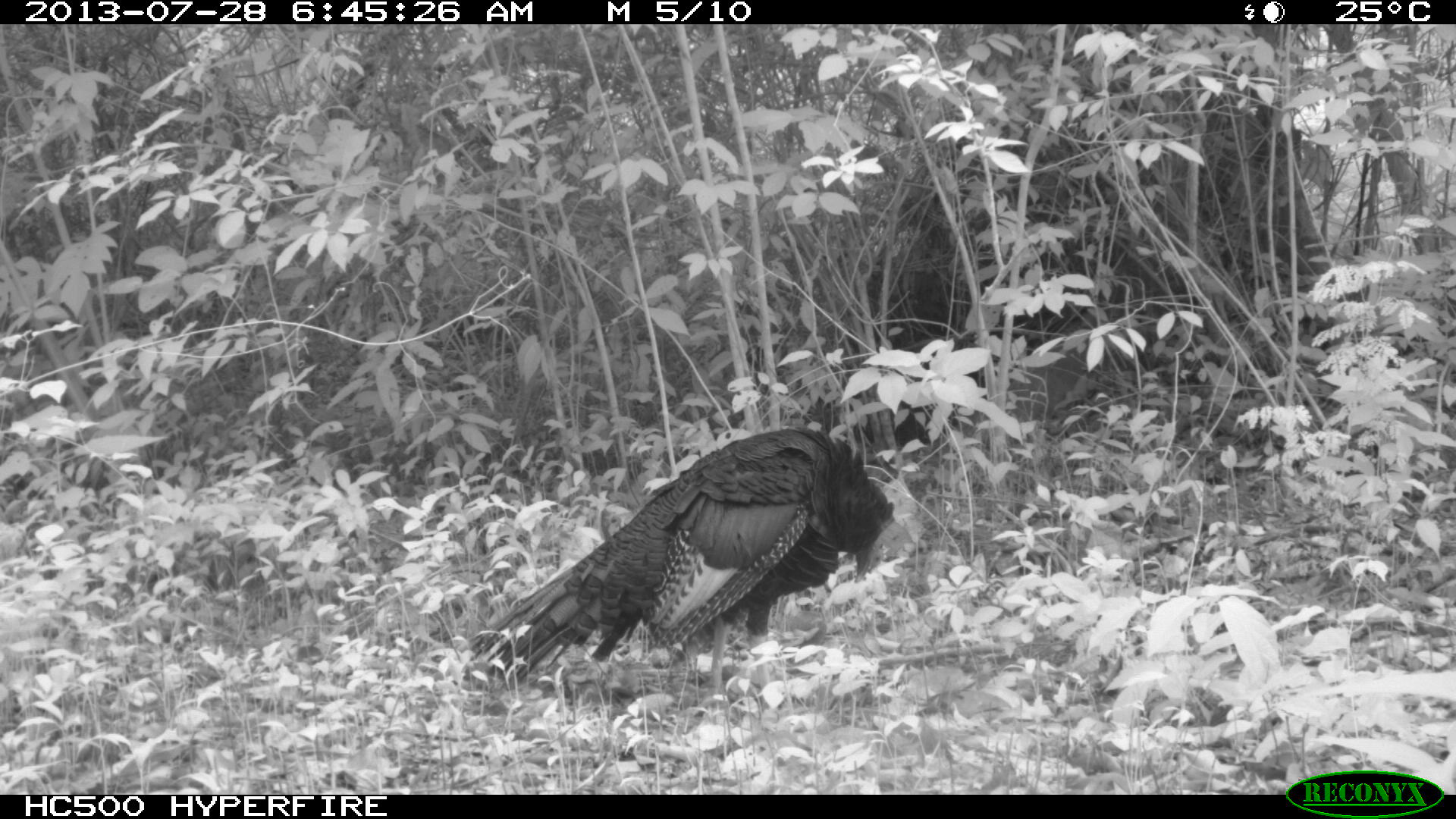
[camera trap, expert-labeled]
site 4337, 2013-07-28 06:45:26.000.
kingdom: Animalia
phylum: Chordata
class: Aves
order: Galliformes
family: Phasianidae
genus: Meleagris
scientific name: Meleagris ocellata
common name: ocellated turkey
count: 1